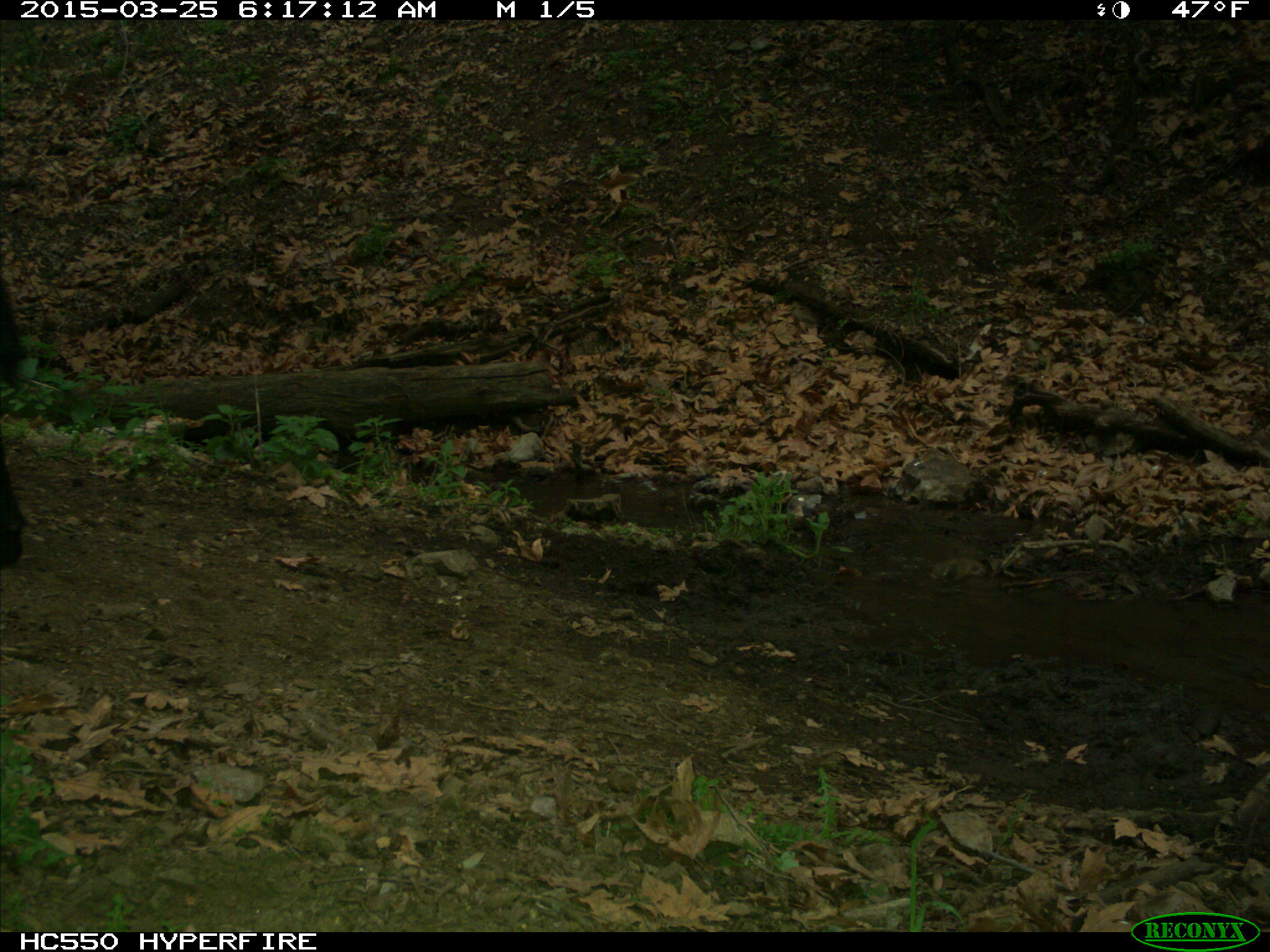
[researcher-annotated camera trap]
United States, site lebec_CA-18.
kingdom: Animalia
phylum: Chordata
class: Mammalia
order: Artiodactyla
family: Bovidae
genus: Bos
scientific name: Bos taurus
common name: domestic cow